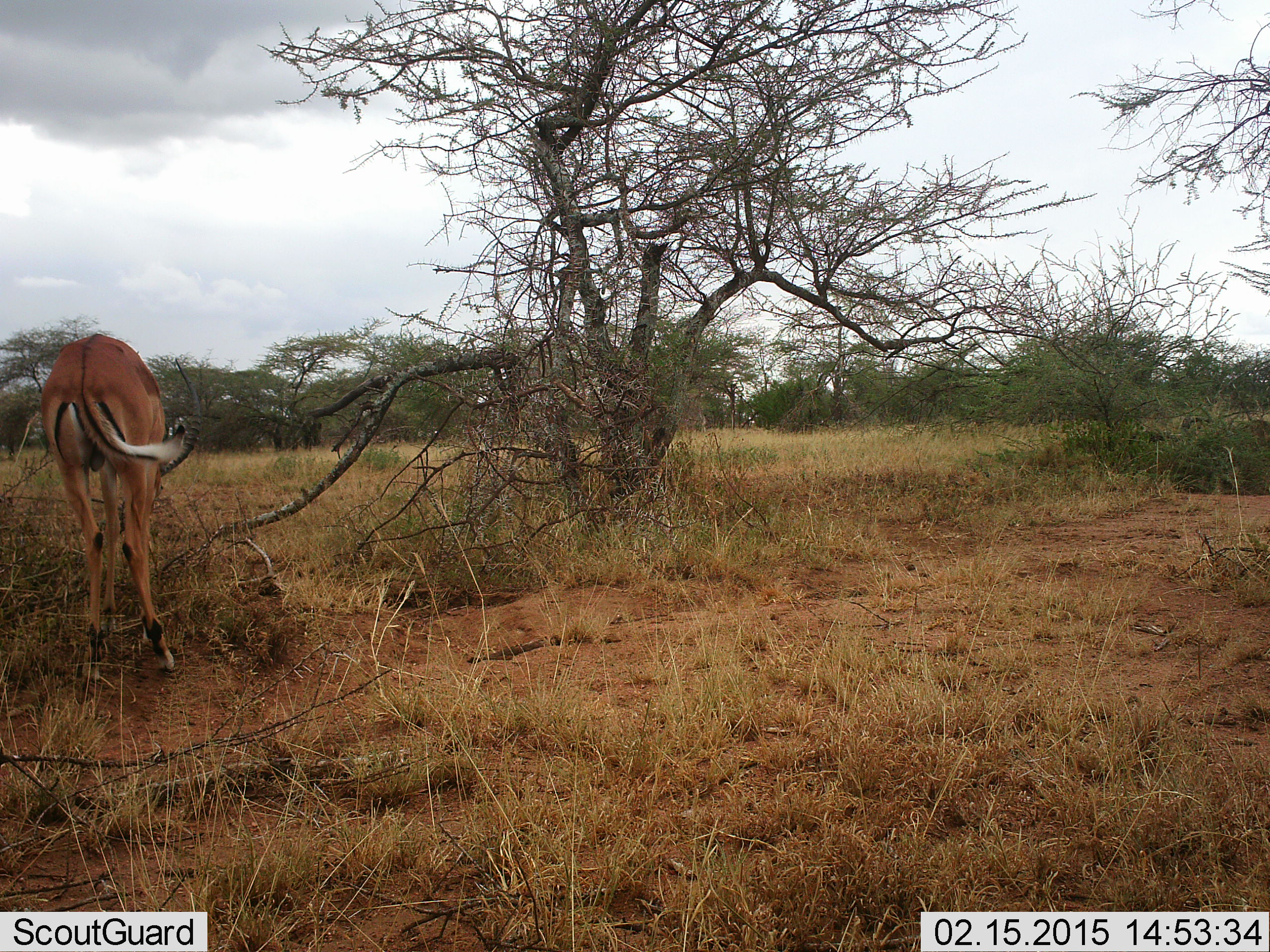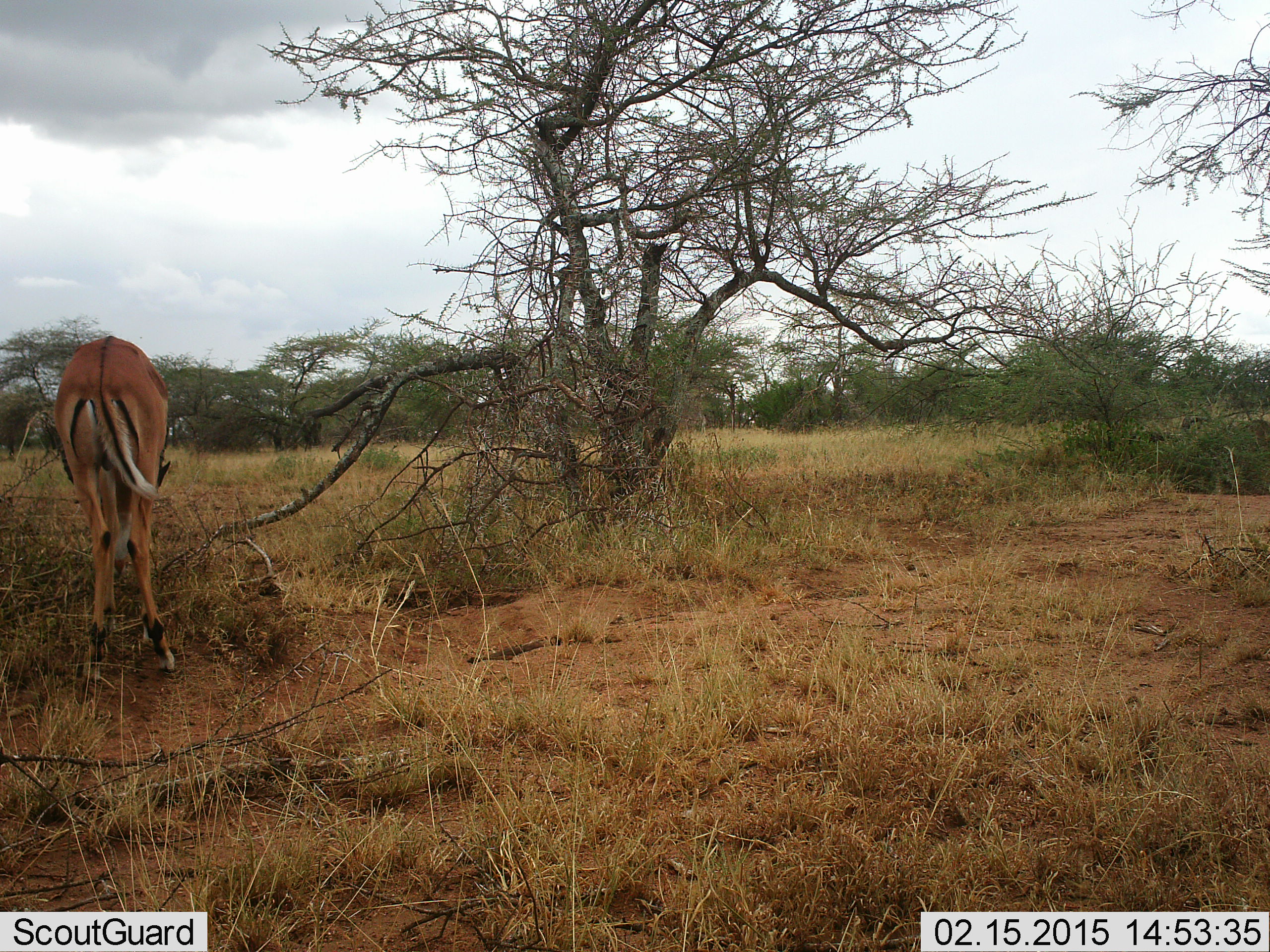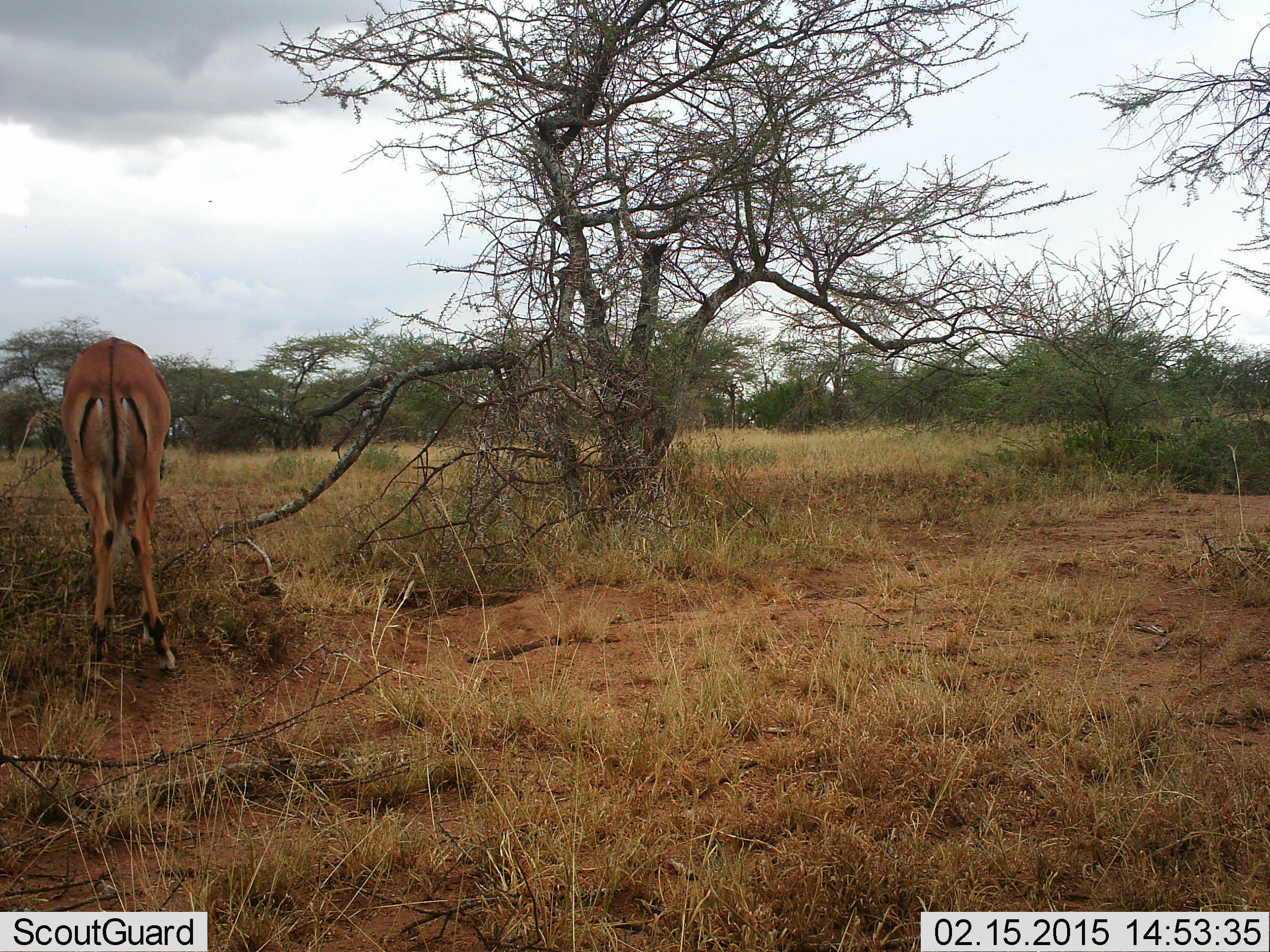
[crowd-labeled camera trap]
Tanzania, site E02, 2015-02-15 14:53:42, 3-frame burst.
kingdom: Animalia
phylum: Chordata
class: Mammalia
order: Artiodactyla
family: Bovidae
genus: Aepyceros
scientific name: Aepyceros melampus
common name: impala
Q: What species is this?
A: Impala (Aepyceros melampus).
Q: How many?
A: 1.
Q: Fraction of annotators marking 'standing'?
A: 40%.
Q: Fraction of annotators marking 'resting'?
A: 0%.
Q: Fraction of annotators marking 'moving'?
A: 0%.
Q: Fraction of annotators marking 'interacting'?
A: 0%.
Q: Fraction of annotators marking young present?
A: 0%.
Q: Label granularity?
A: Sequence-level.